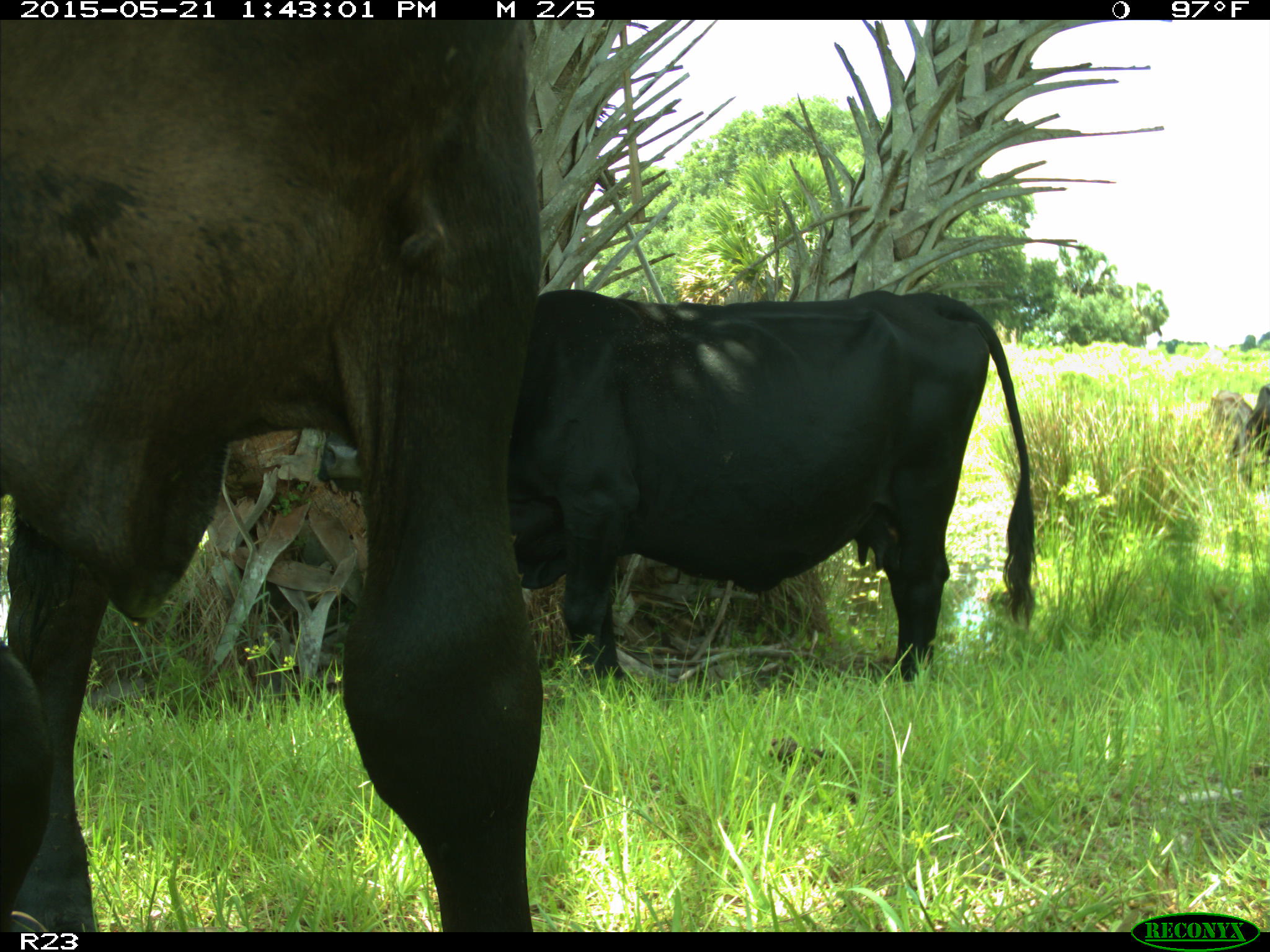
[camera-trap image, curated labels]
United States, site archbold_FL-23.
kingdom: Animalia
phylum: Chordata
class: Mammalia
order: Artiodactyla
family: Bovidae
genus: Bos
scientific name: Bos taurus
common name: domestic cow